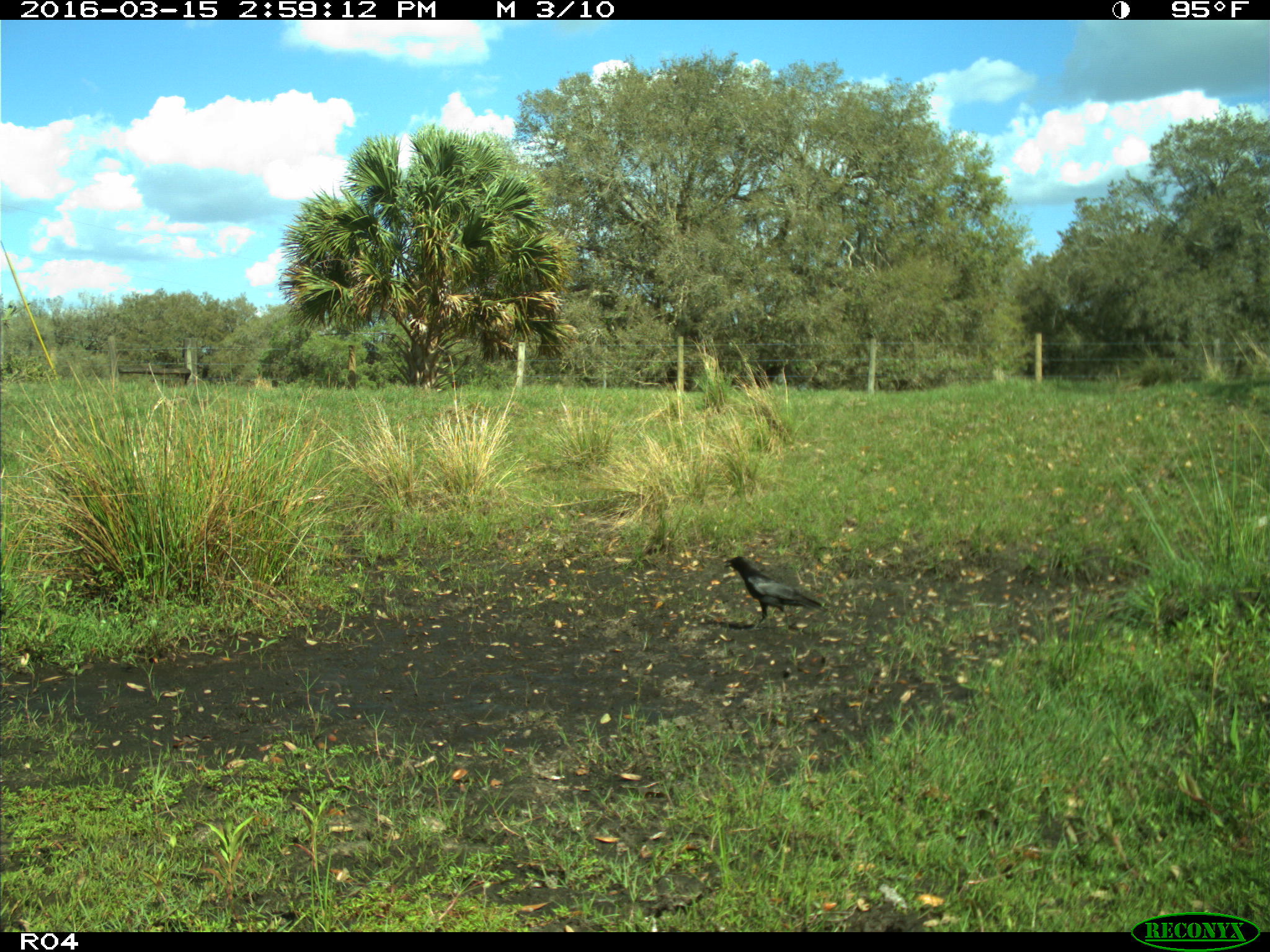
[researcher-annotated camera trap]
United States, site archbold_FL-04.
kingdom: Animalia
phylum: Chordata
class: Aves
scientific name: Aves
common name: birds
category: unidentified bird